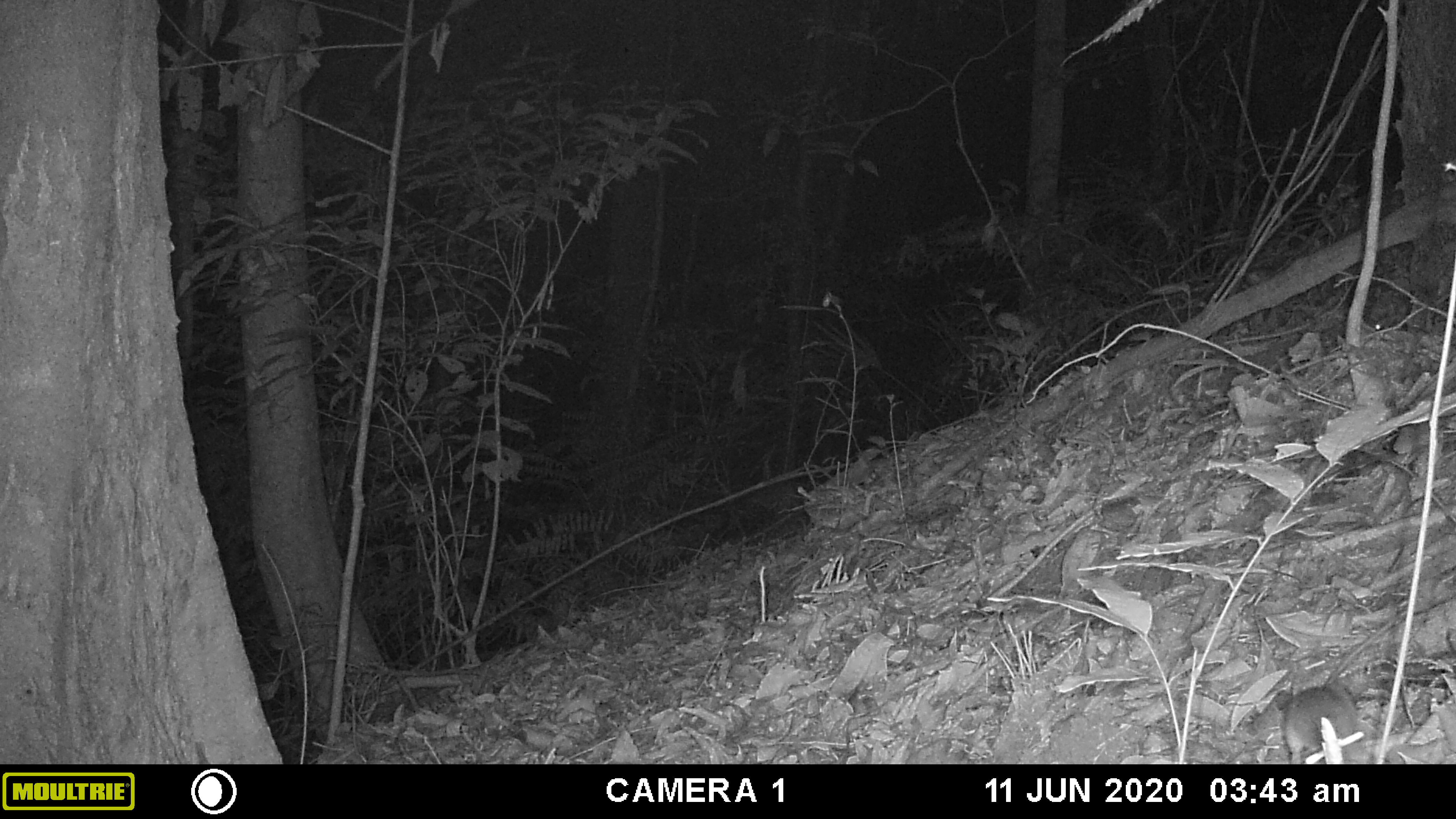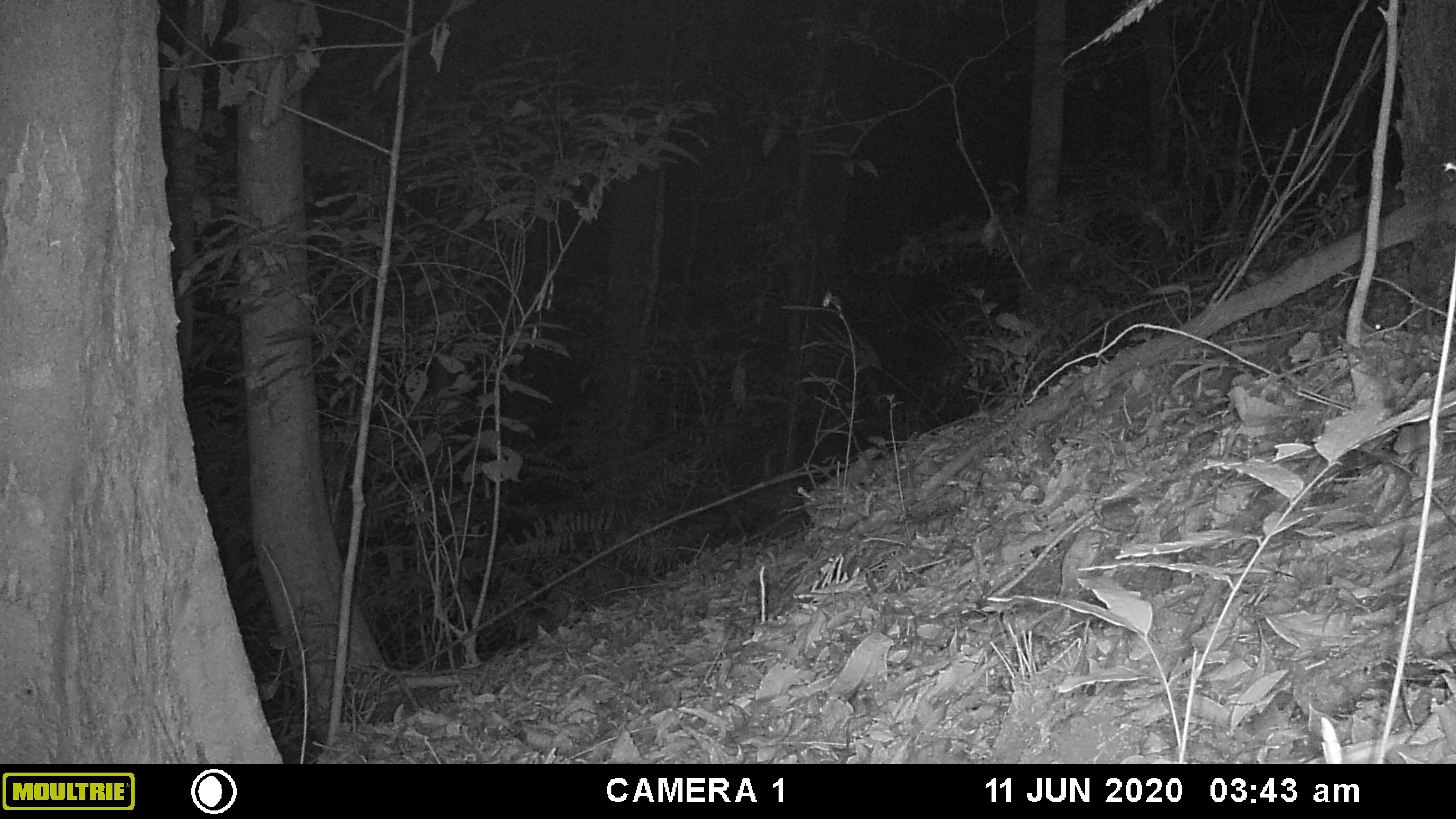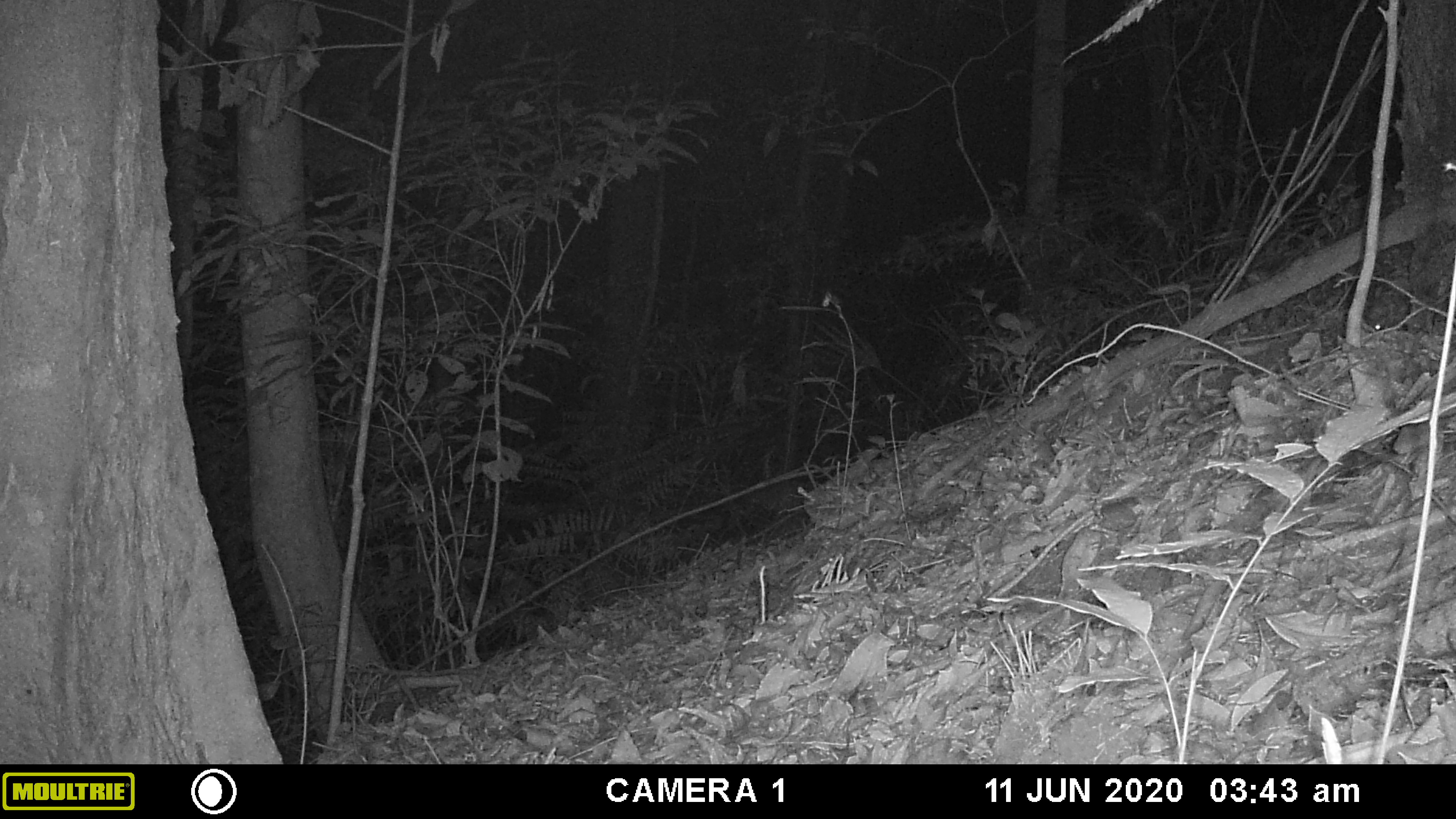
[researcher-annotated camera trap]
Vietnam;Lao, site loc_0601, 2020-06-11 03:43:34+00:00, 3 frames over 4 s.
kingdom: Animalia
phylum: Chordata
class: Mammalia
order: Rodentia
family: Muridae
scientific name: Muridae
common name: old-world mice and rats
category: unidentified murid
Unidentified murid (old-world mice and rats) (Muridae). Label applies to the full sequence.